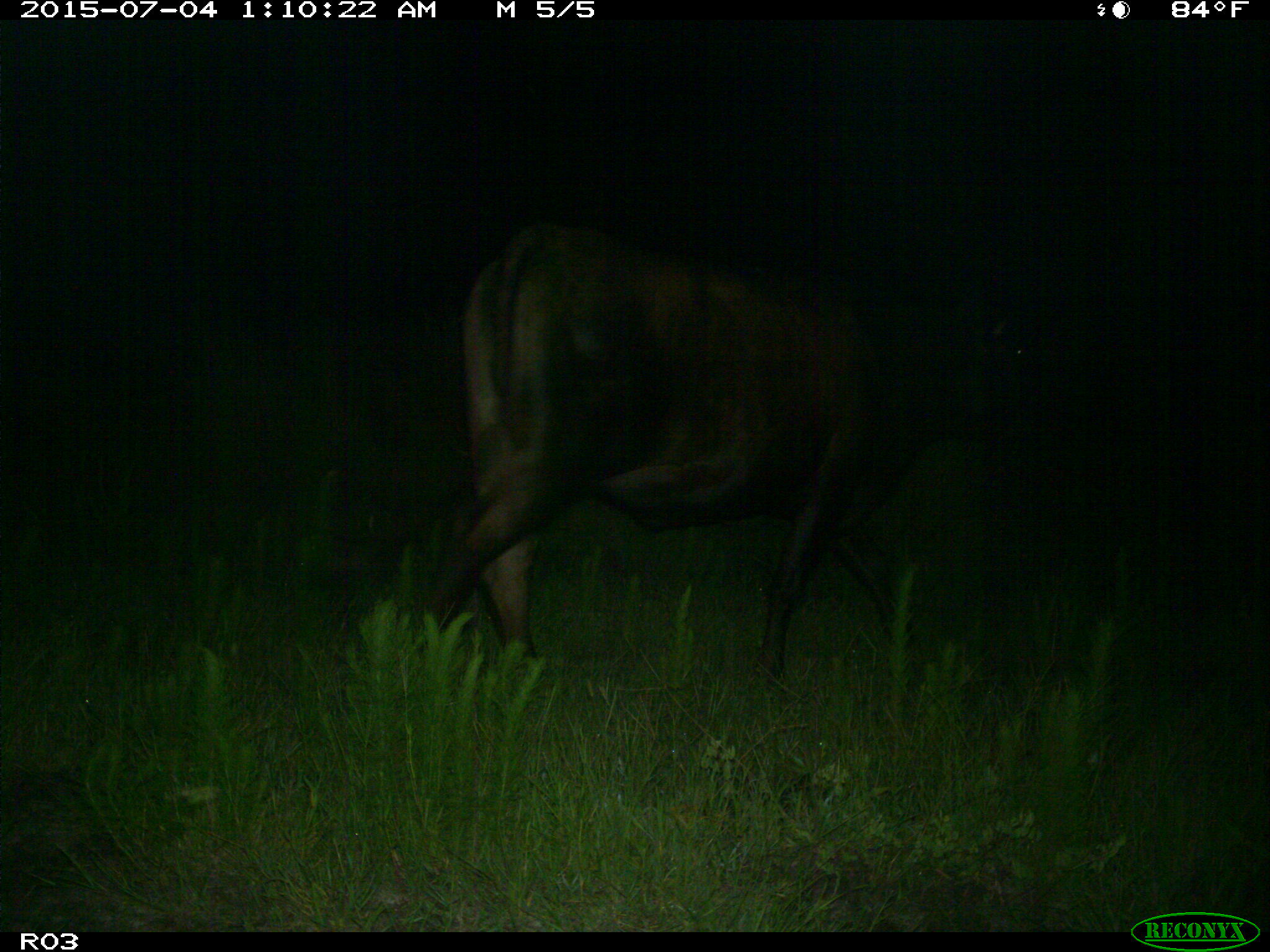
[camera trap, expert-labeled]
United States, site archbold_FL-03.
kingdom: Animalia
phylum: Chordata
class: Mammalia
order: Artiodactyla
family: Bovidae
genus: Bos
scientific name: Bos taurus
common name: domestic cow